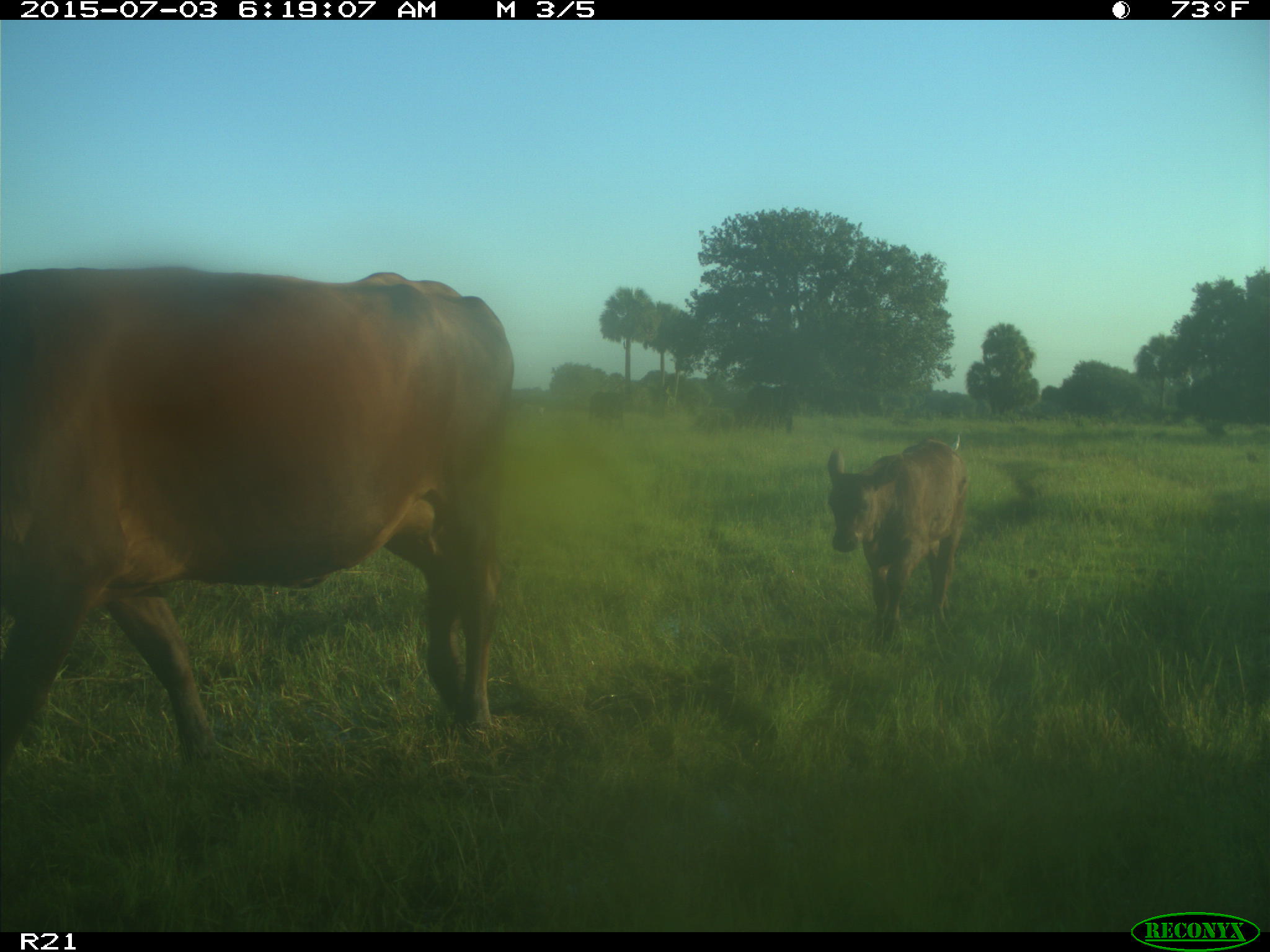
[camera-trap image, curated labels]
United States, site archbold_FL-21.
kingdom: Animalia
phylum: Chordata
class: Mammalia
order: Artiodactyla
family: Bovidae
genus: Bos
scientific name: Bos taurus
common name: domestic cow